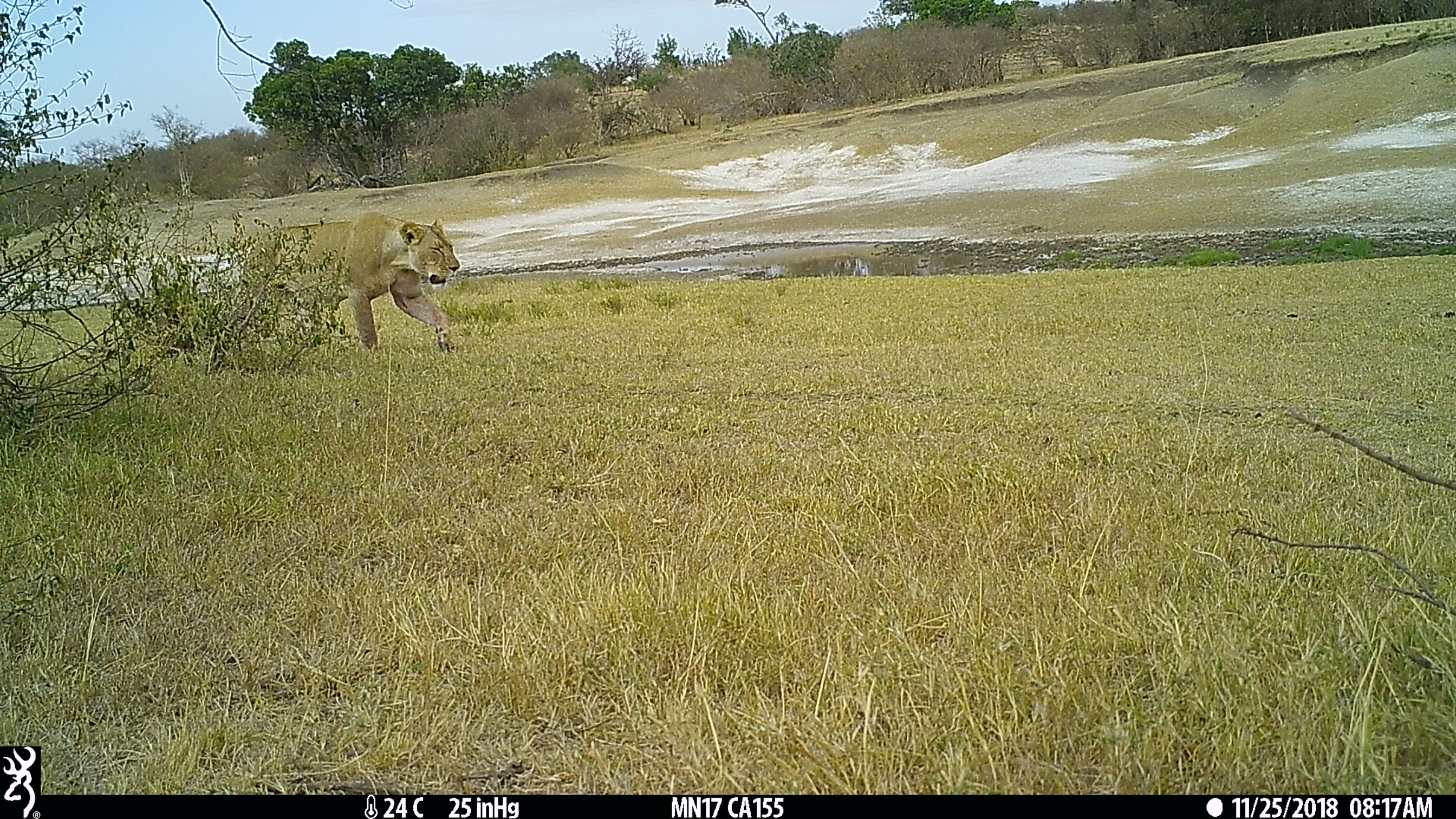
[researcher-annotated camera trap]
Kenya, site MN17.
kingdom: Animalia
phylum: Chordata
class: Mammalia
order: Carnivora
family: Felidae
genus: Panthera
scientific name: Panthera leo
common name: female lion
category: lion female